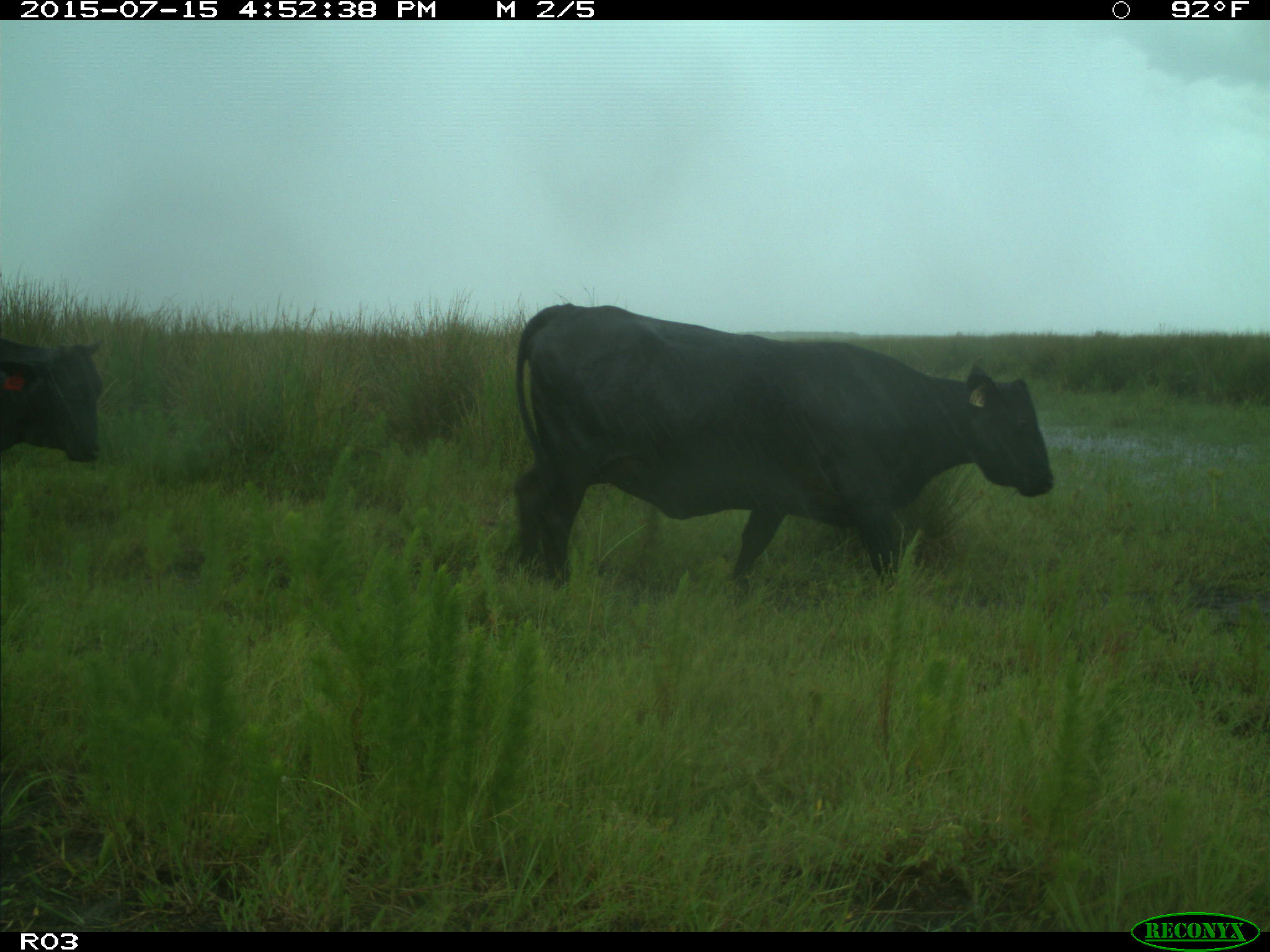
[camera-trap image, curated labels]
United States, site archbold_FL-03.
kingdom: Animalia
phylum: Chordata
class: Mammalia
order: Artiodactyla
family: Bovidae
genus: Bos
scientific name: Bos taurus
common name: domestic cow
Bos taurus (domestic cow).